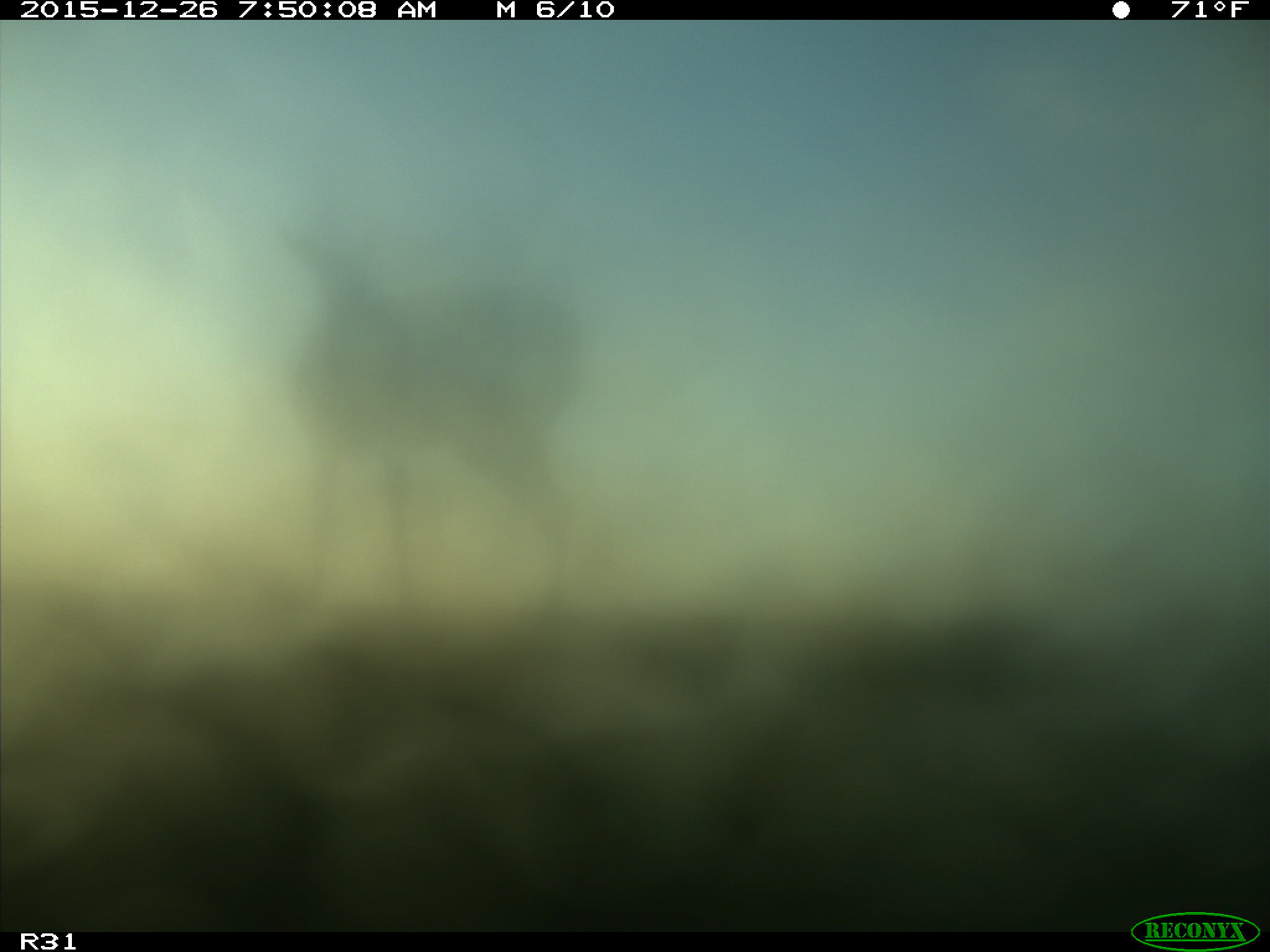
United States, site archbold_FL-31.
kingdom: Animalia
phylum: Chordata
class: Mammalia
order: Artiodactyla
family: Cervidae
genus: Odocoileus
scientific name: Odocoileus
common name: deer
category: unidentified deer